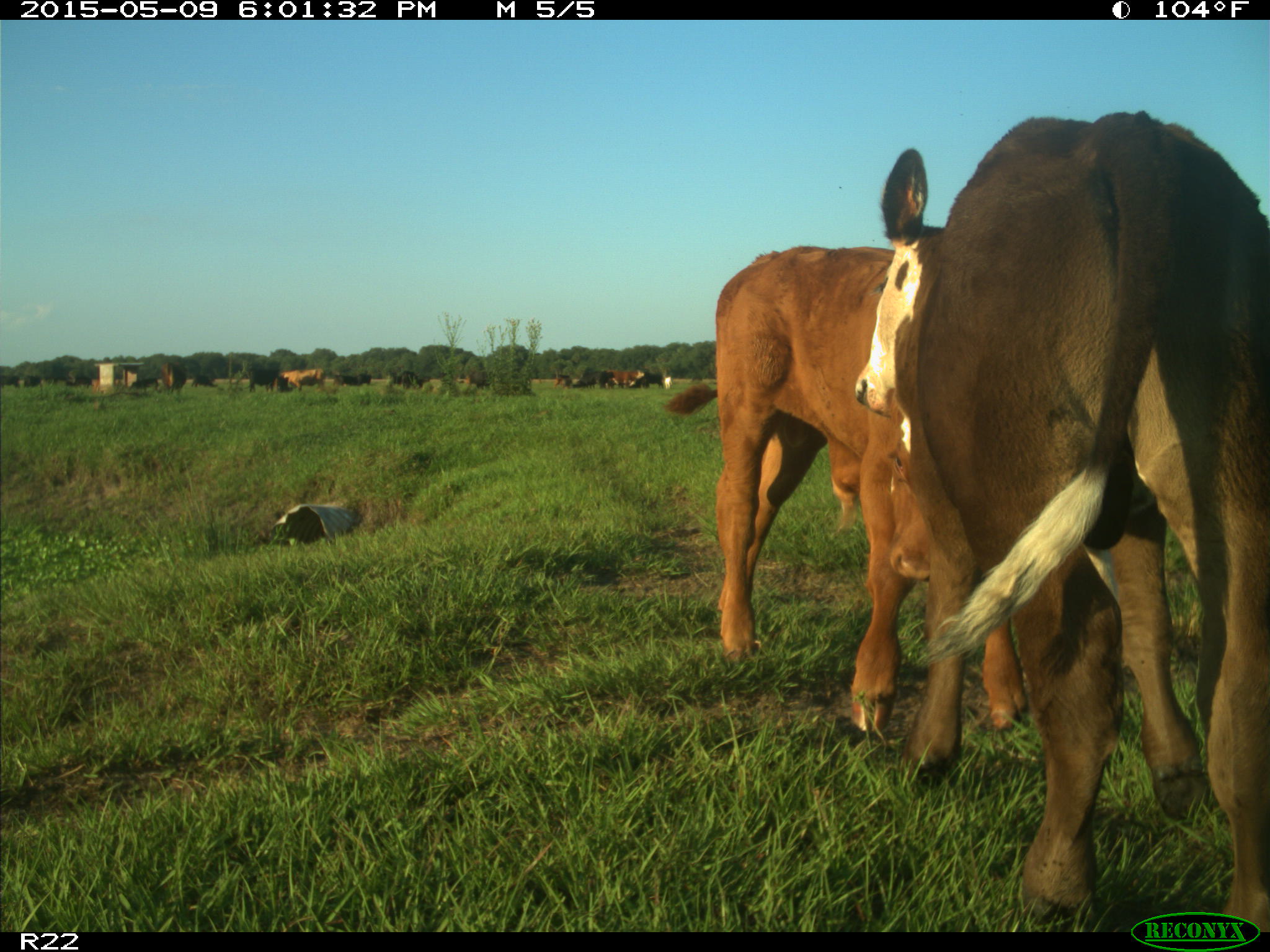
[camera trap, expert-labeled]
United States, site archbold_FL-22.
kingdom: Animalia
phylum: Chordata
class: Mammalia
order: Artiodactyla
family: Bovidae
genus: Bos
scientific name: Bos taurus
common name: domestic cow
Bos taurus (domestic cow).